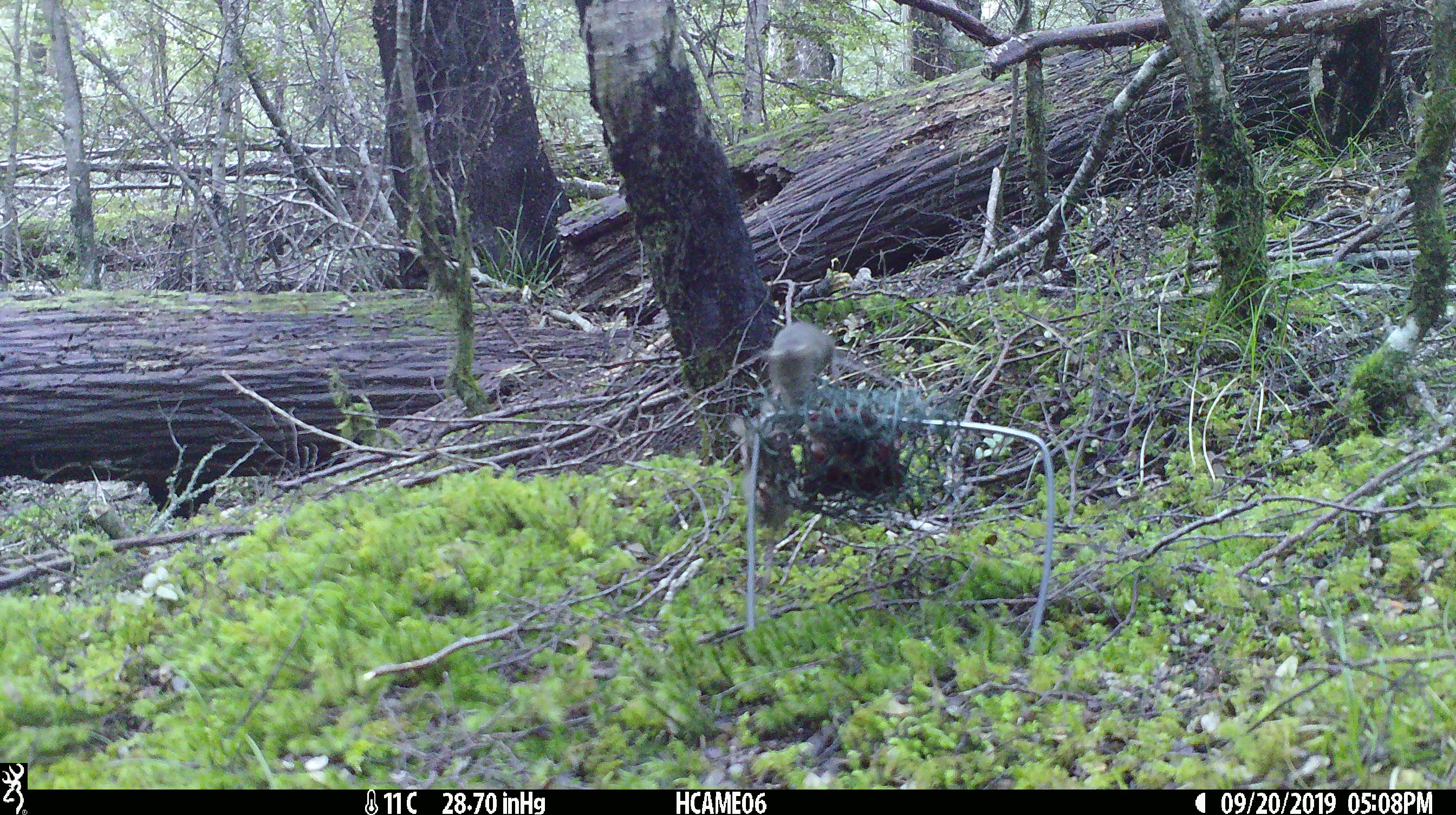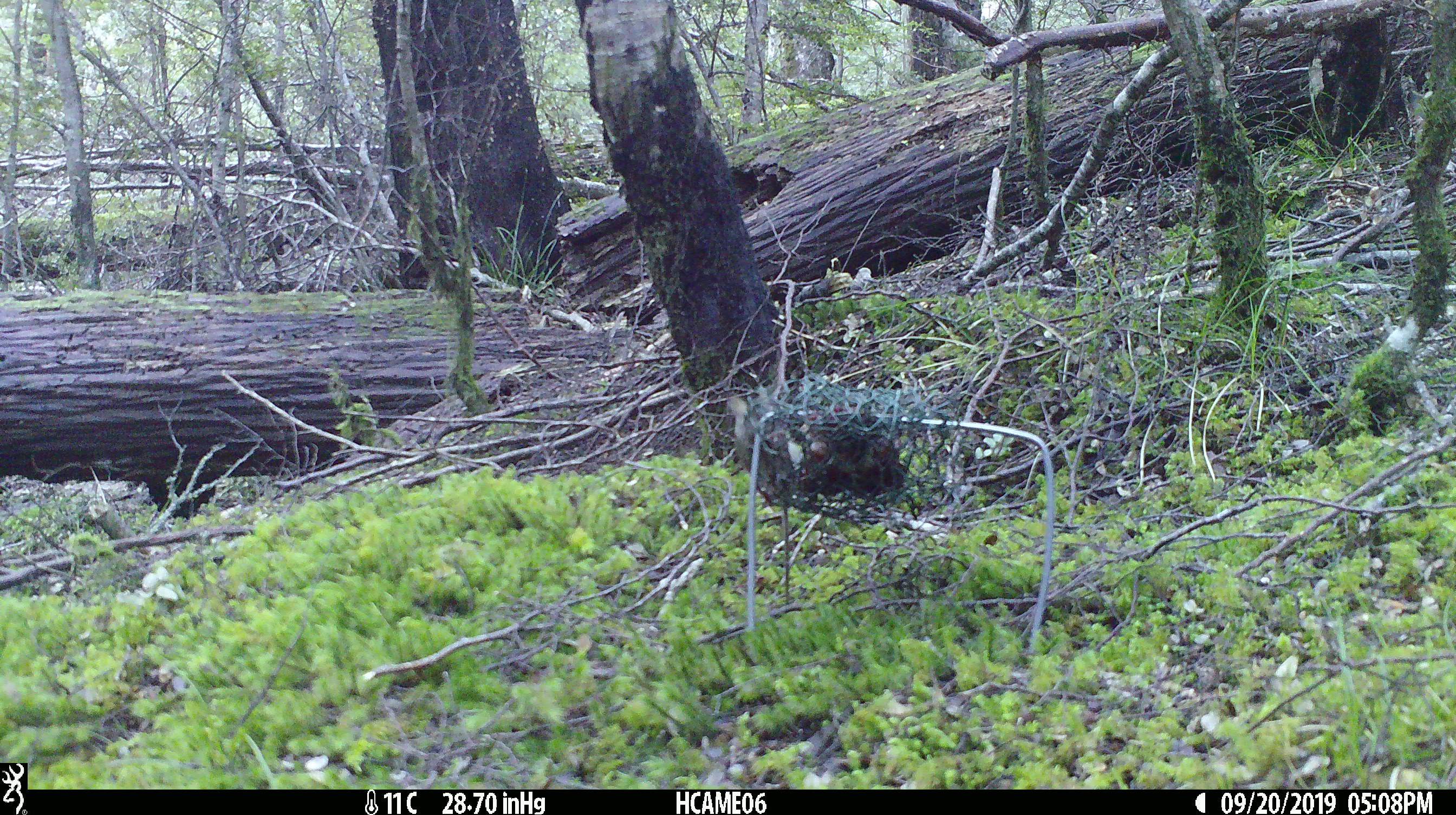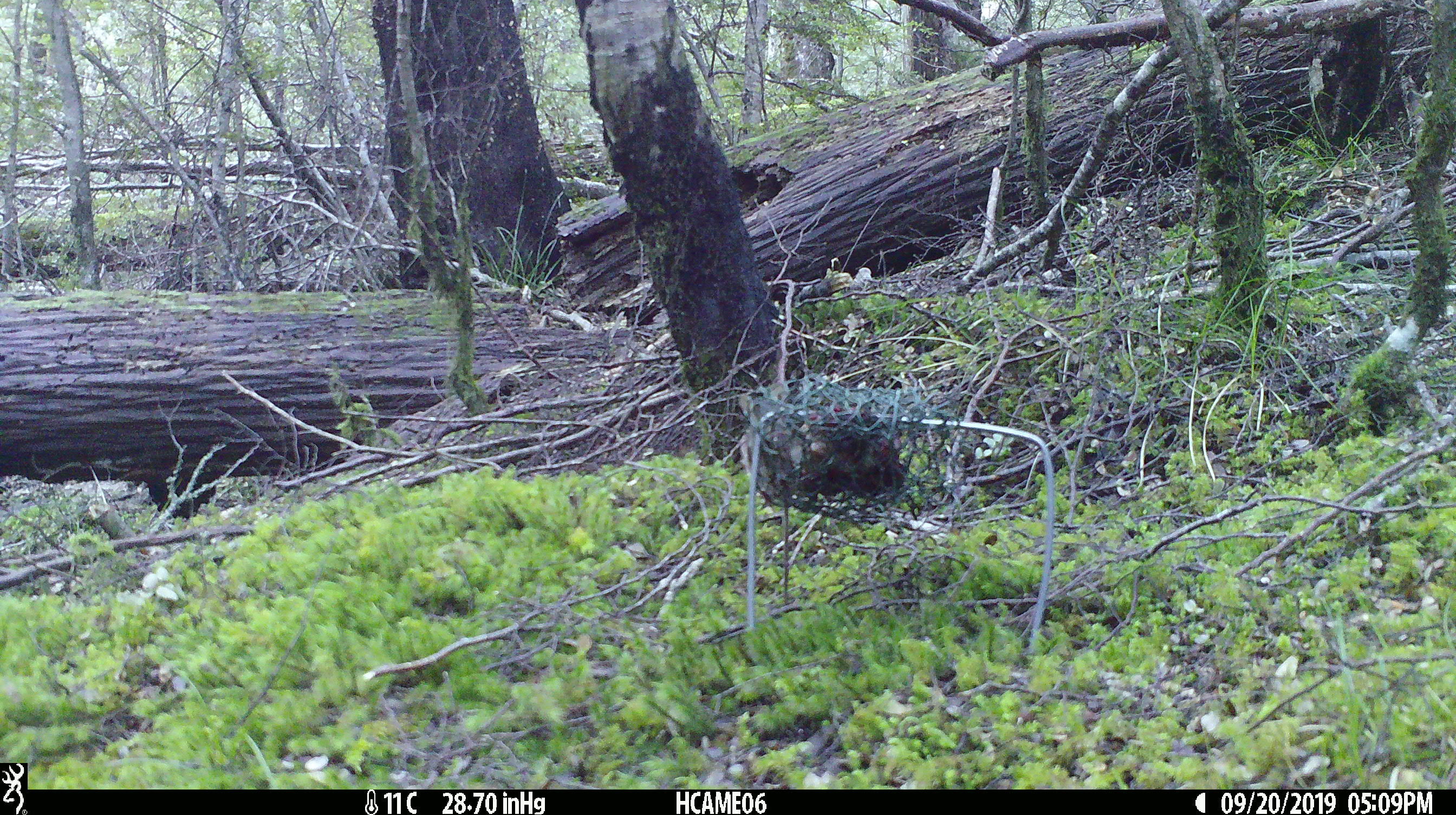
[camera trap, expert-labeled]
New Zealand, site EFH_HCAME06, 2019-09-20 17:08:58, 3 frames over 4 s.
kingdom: Animalia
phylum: Chordata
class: Mammalia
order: Rodentia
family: Muridae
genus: Mus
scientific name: Mus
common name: mouse